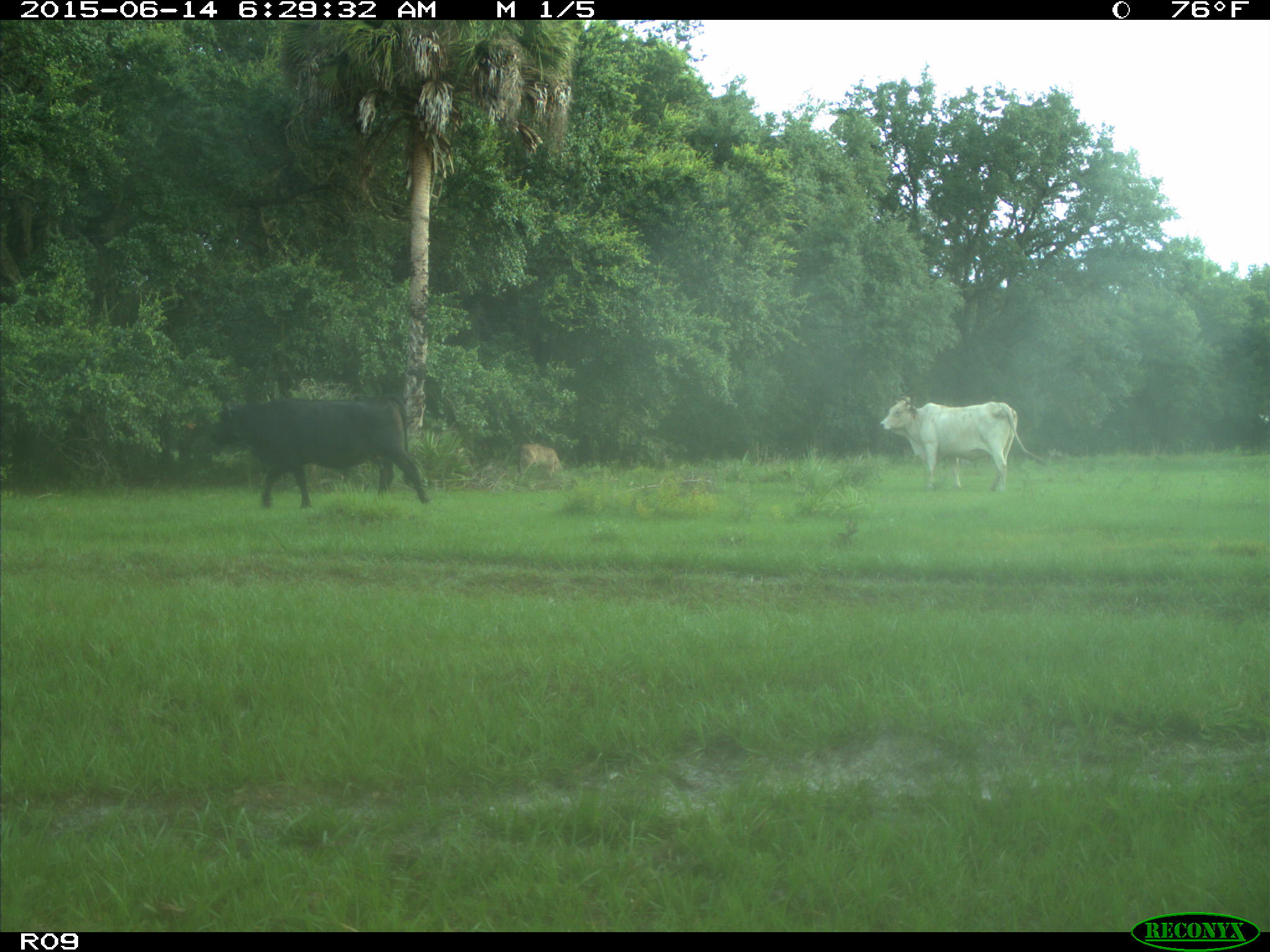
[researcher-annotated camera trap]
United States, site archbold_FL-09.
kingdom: Animalia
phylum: Chordata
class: Mammalia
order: Artiodactyla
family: Bovidae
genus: Bos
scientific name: Bos taurus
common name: domestic cow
Bos taurus (domestic cow).